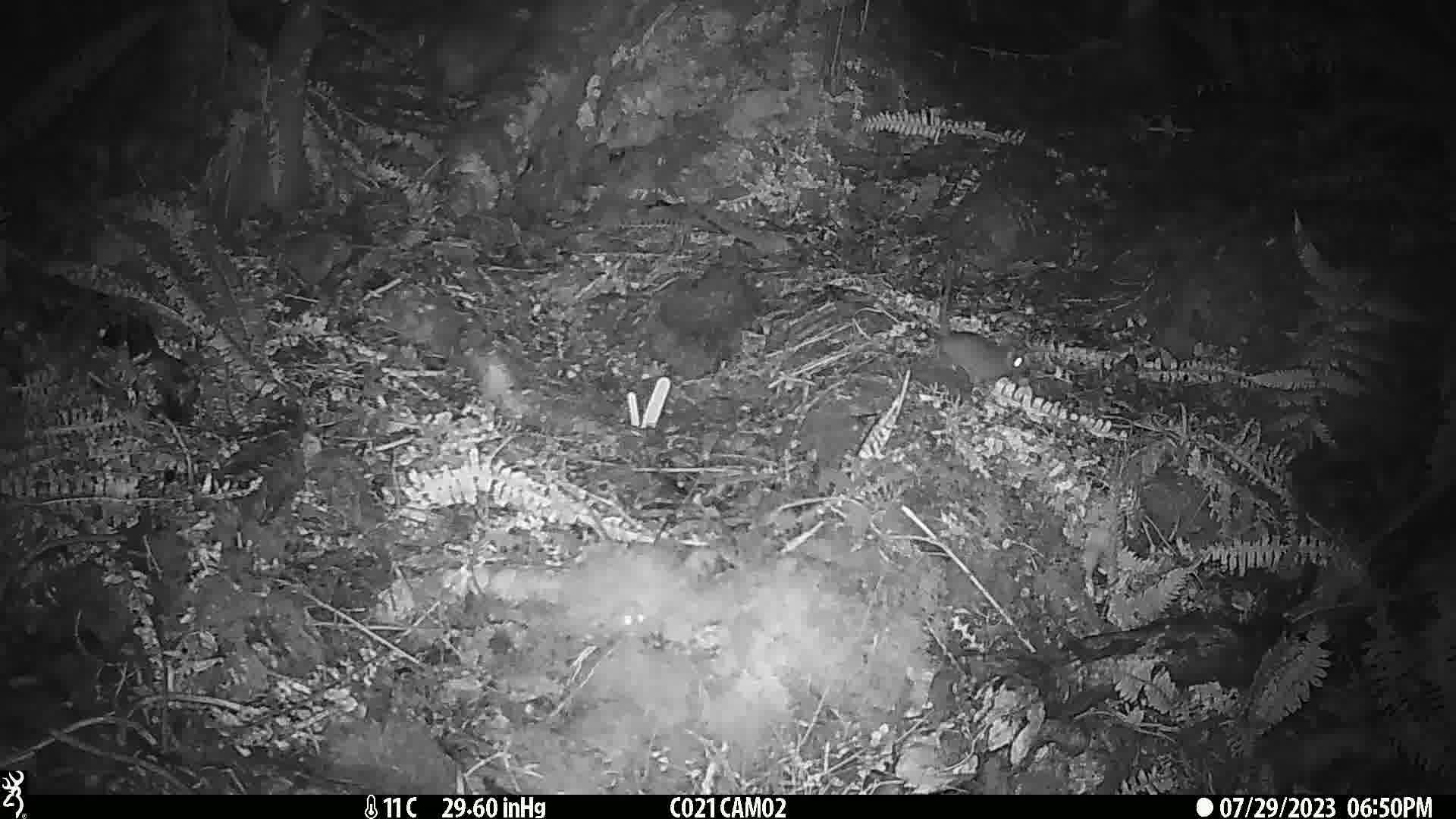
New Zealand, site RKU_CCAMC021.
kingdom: Animalia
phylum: Chordata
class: Mammalia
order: Rodentia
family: Muridae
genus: Rattus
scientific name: Rattus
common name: rat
Rat (Rattus).